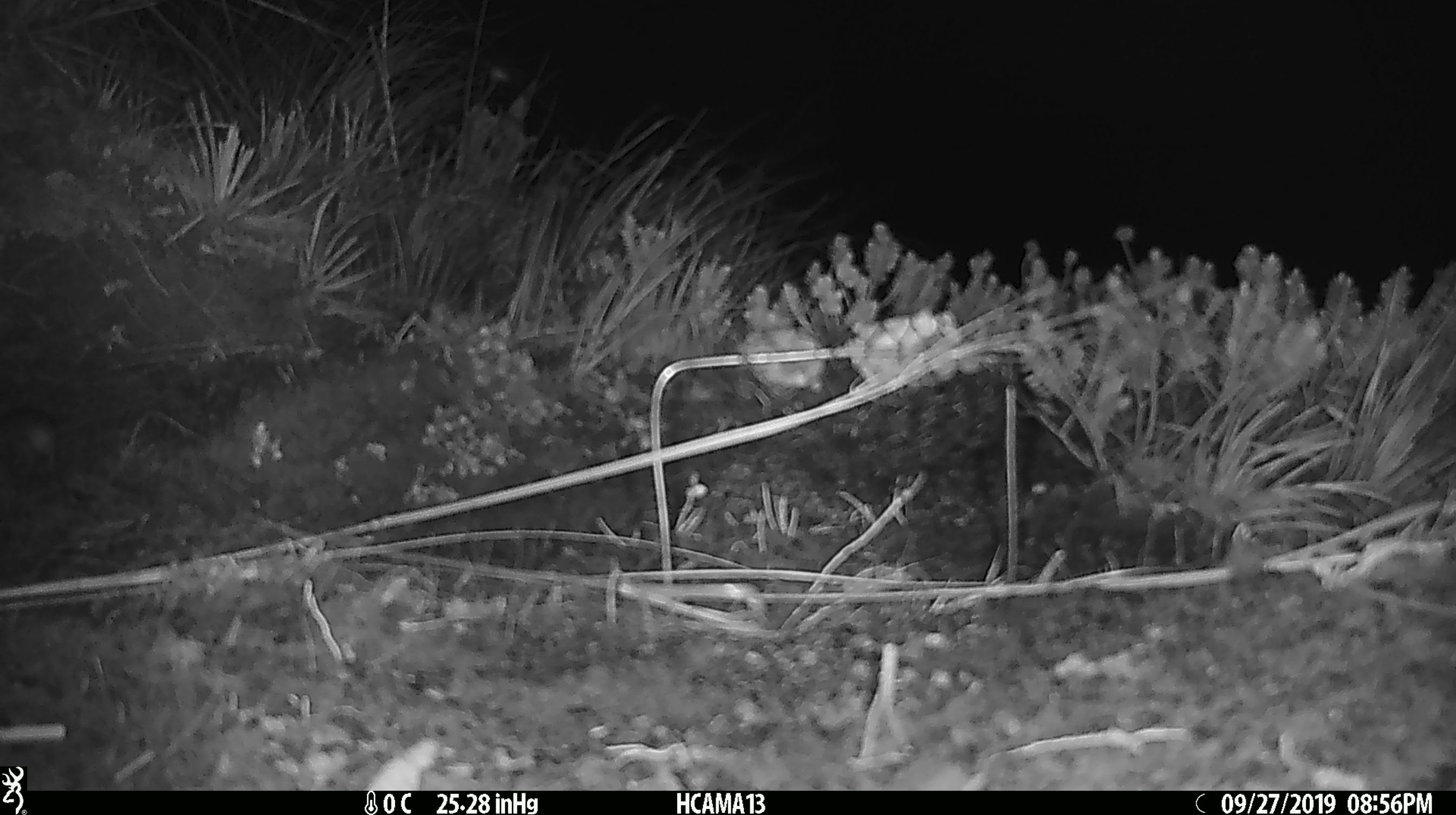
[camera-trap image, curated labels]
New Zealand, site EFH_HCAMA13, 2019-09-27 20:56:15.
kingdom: Animalia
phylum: Chordata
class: Mammalia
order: Rodentia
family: Muridae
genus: Mus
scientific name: Mus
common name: mouse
Mouse (Mus).